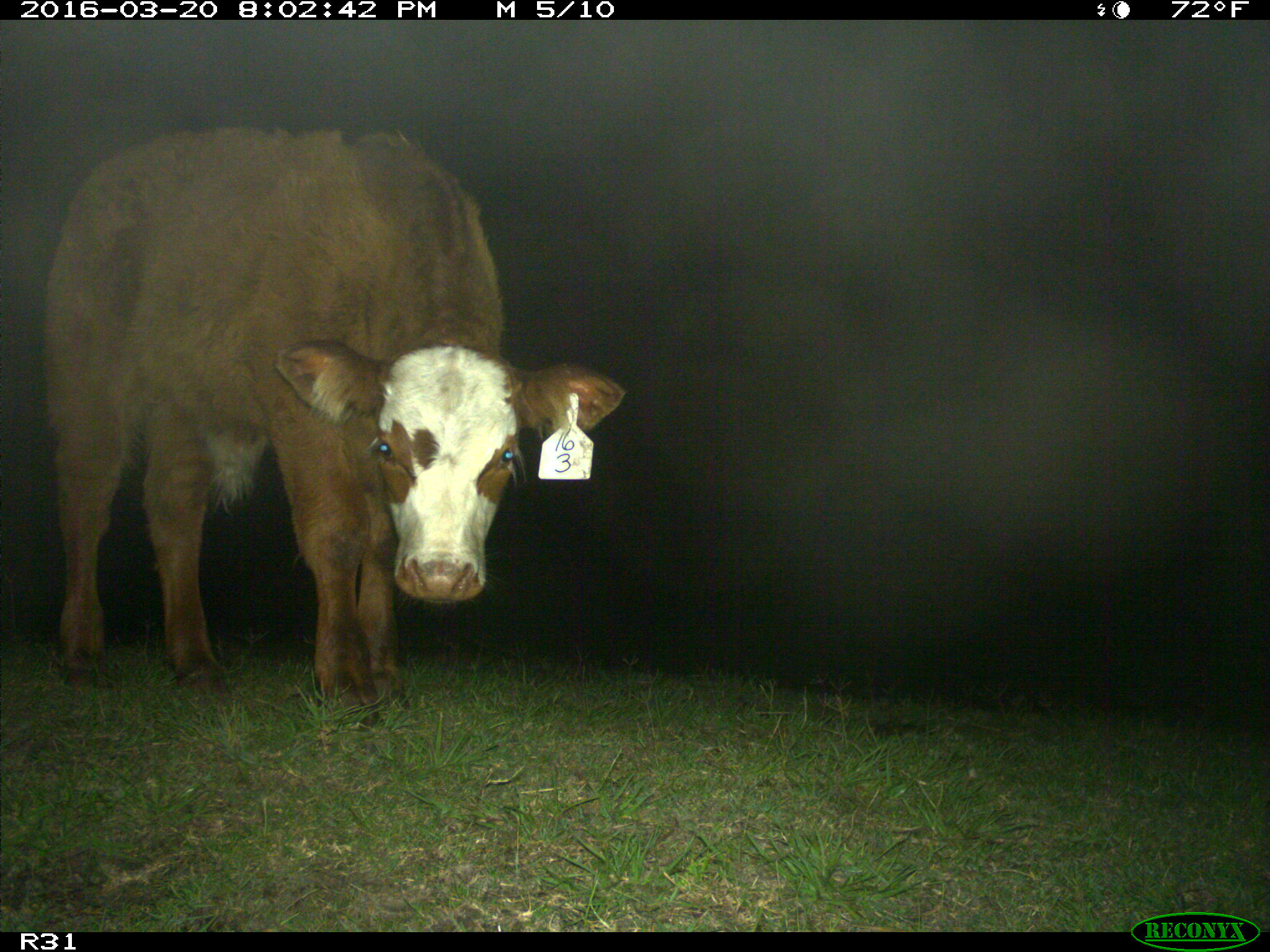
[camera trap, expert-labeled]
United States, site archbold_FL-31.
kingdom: Animalia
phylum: Chordata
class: Mammalia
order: Artiodactyla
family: Bovidae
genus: Bos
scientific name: Bos taurus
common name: domestic cow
Bos taurus (domestic cow).